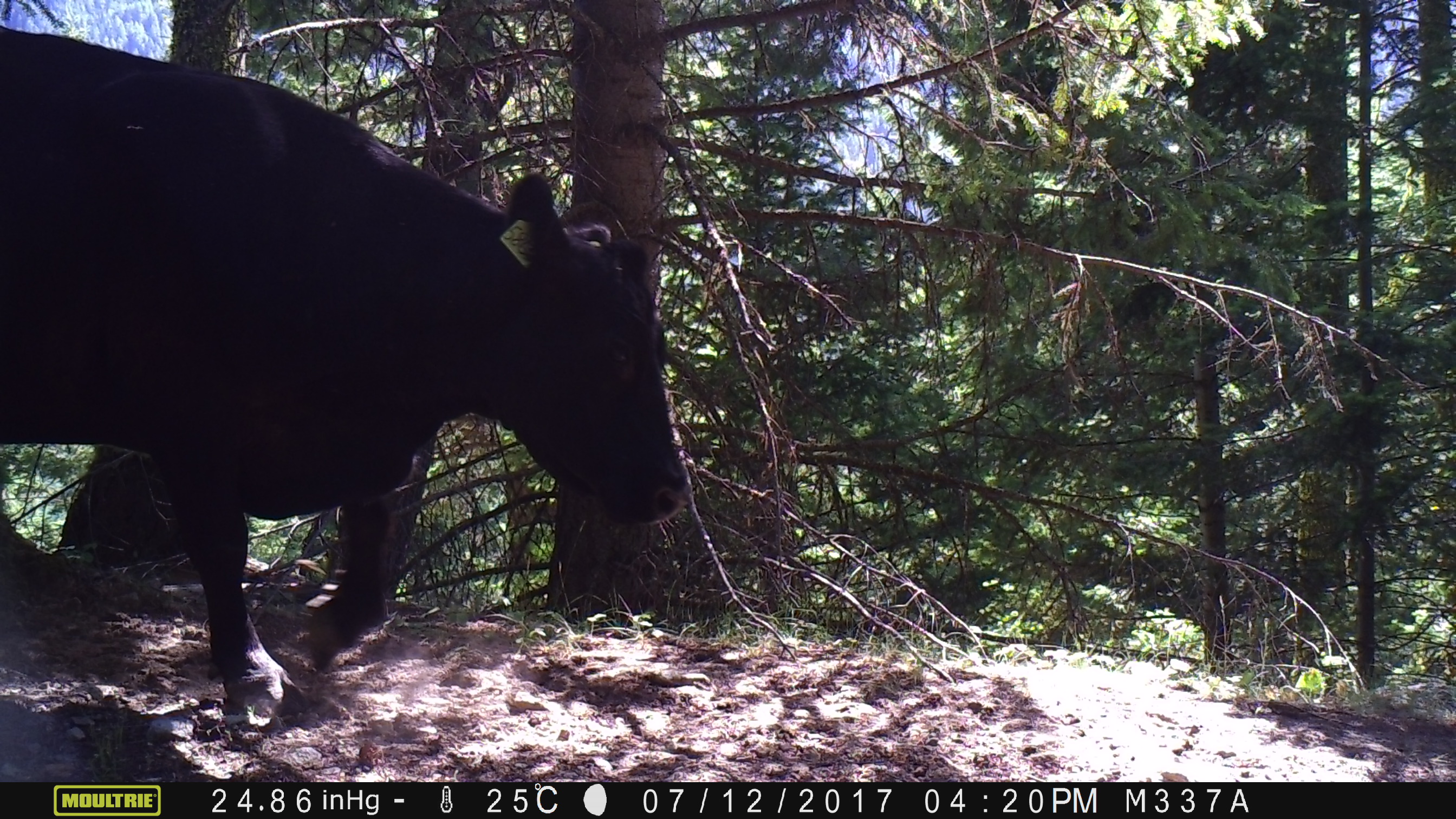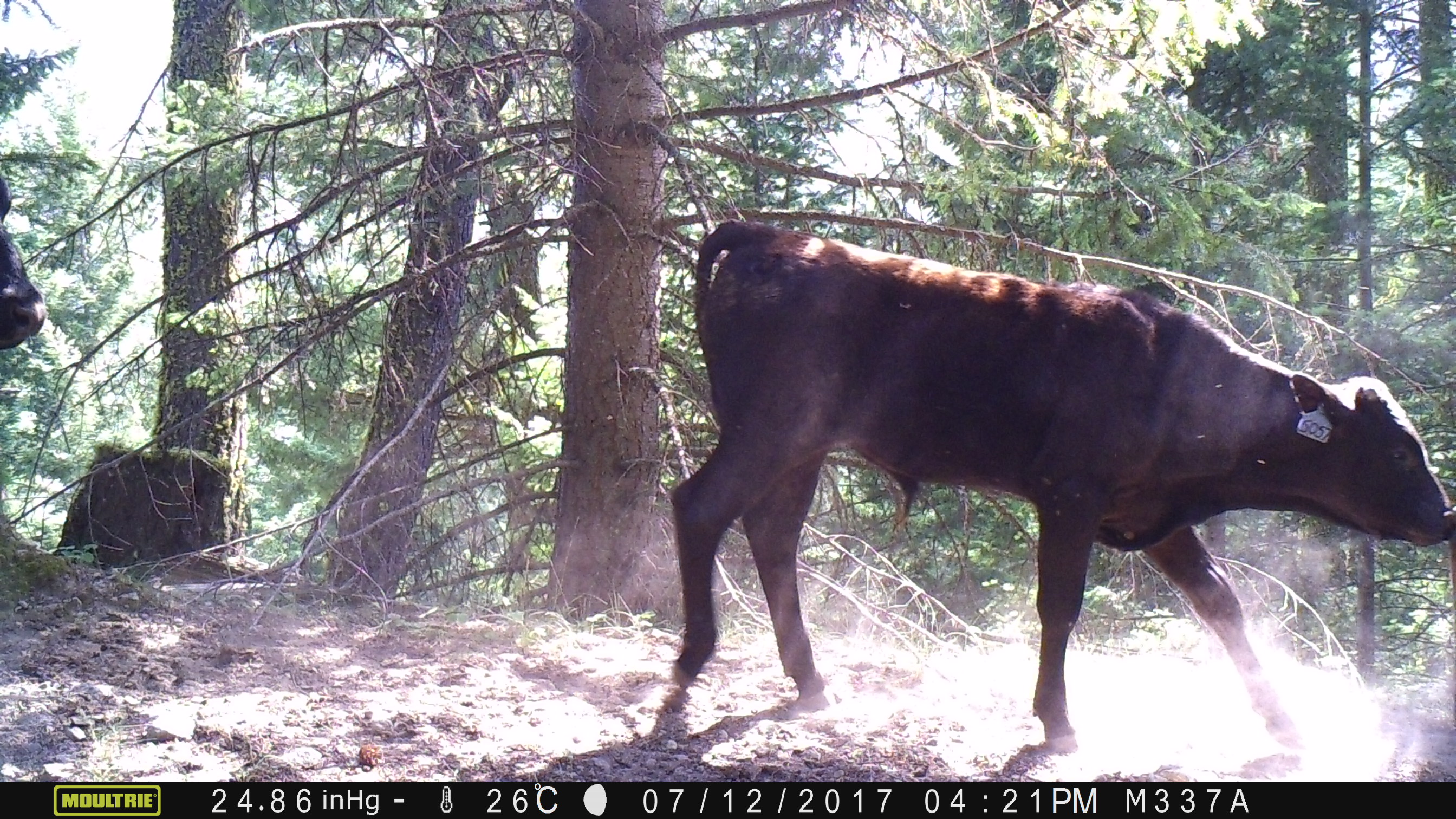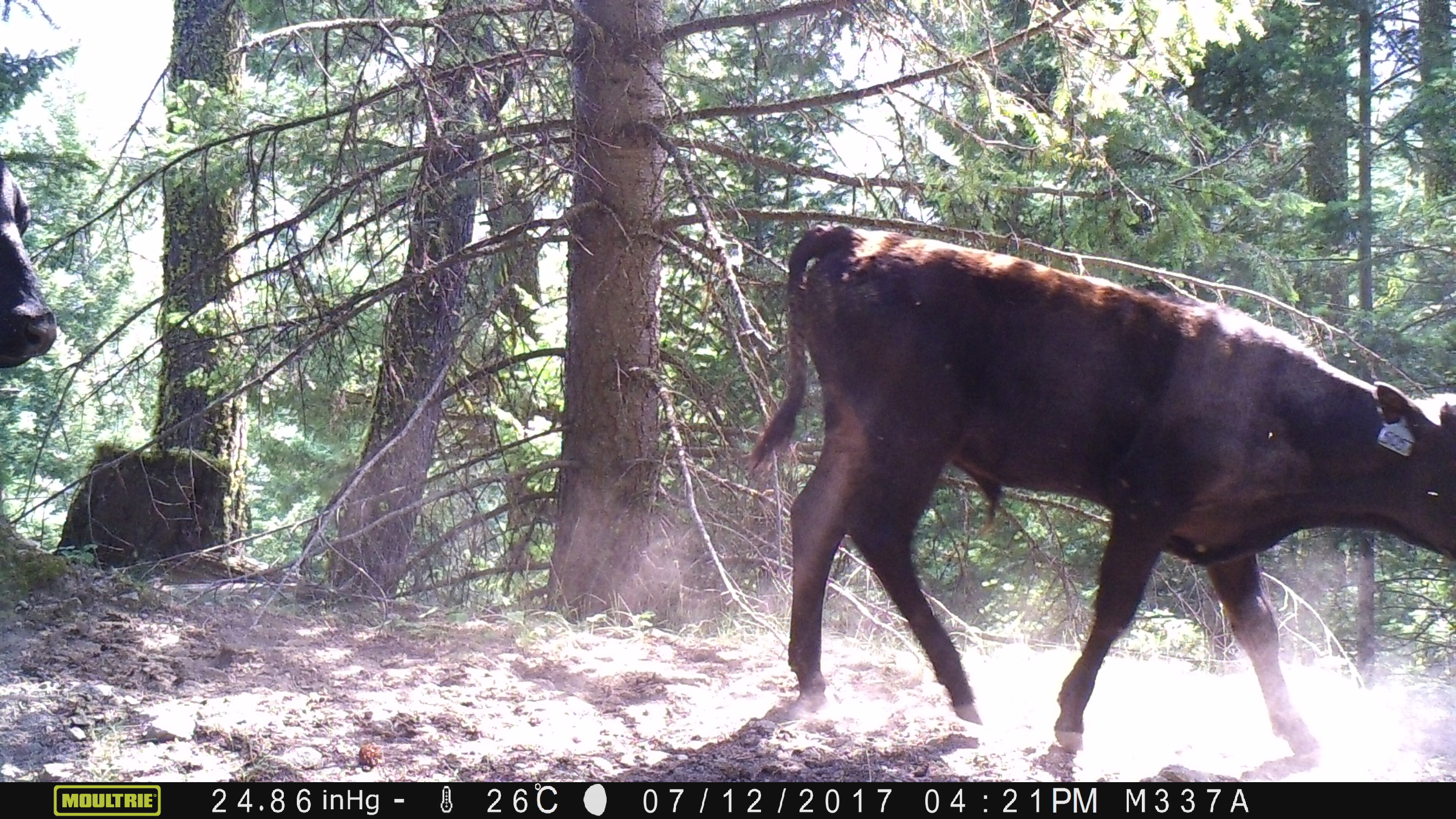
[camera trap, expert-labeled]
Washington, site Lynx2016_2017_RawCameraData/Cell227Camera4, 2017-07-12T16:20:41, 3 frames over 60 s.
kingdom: Animalia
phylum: Chordata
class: Mammalia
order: Artiodactyla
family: Bovidae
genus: Bos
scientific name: Bos taurus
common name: domestic cattle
Domestic cattle (Bos taurus). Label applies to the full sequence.